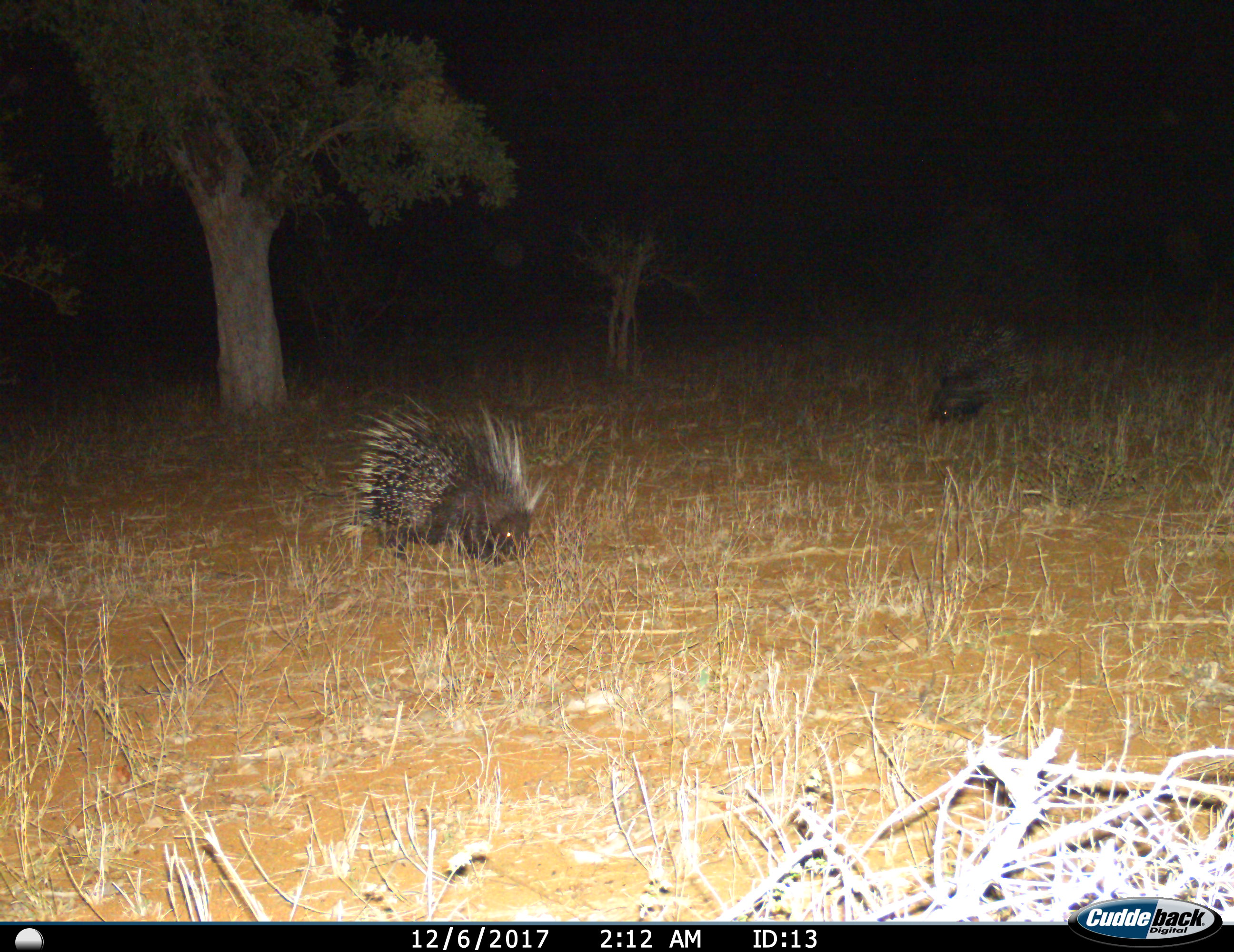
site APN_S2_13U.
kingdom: Animalia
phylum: Chordata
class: Mammalia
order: Rodentia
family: Hystricidae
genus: Hystrix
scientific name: Hystrix cristata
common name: crested porcupine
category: porcupine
Porcupine (crested porcupine) (Hystrix cristata), count 2. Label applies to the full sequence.